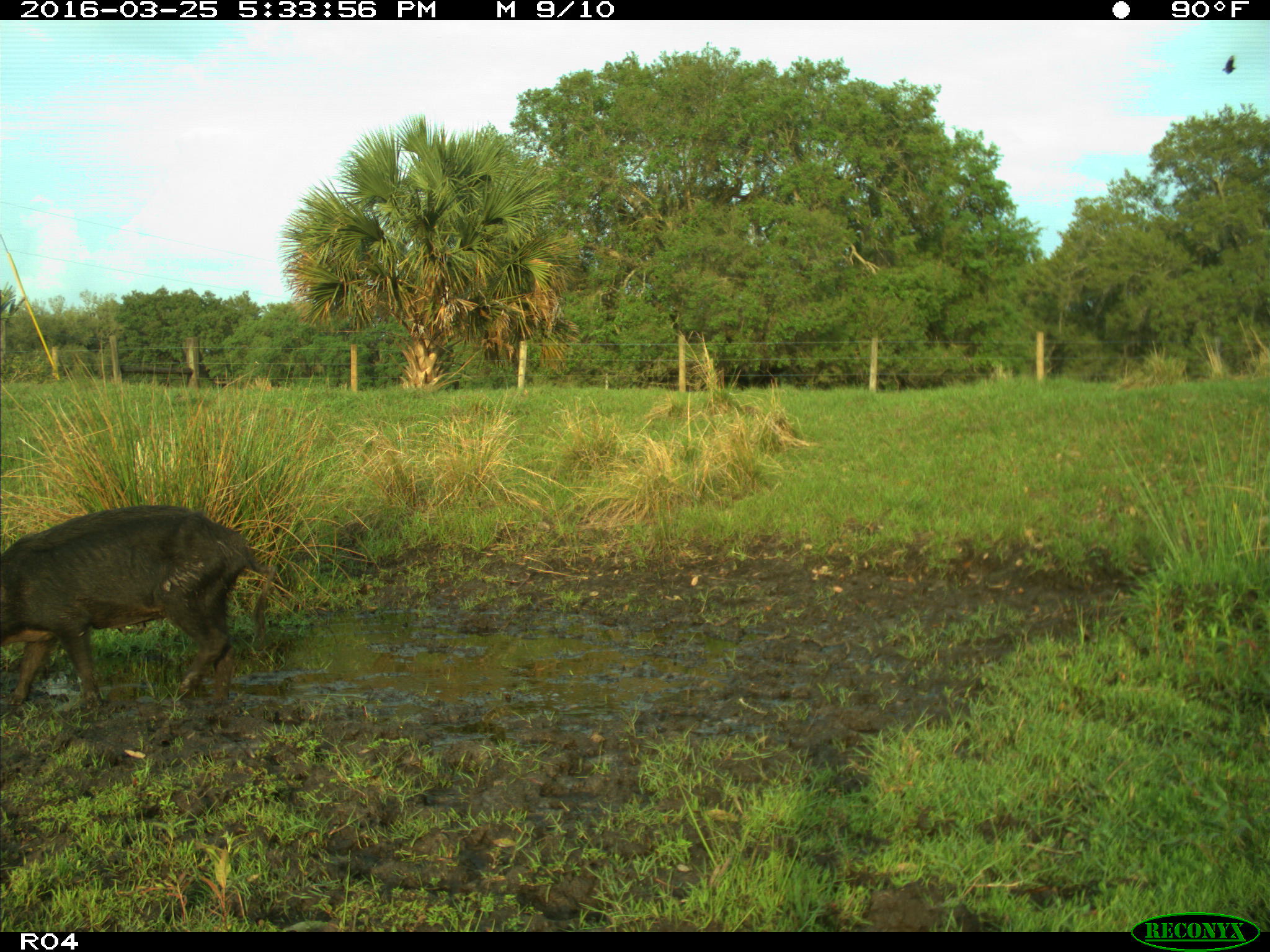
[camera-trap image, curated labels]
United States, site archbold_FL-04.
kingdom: Animalia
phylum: Chordata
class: Mammalia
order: Artiodactyla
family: Suidae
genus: Sus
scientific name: Sus scrofa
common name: wild boar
Sus scrofa (wild boar).